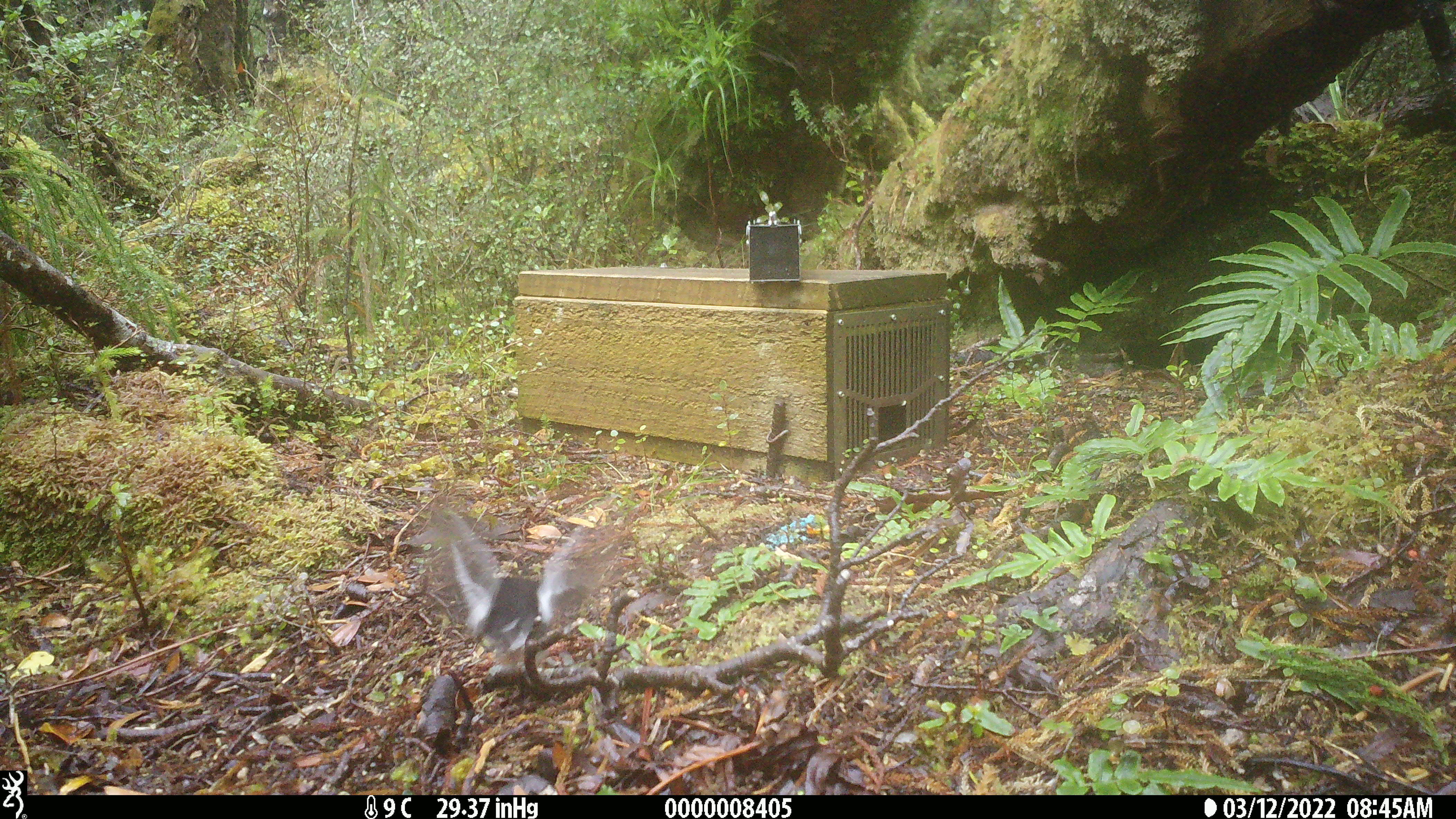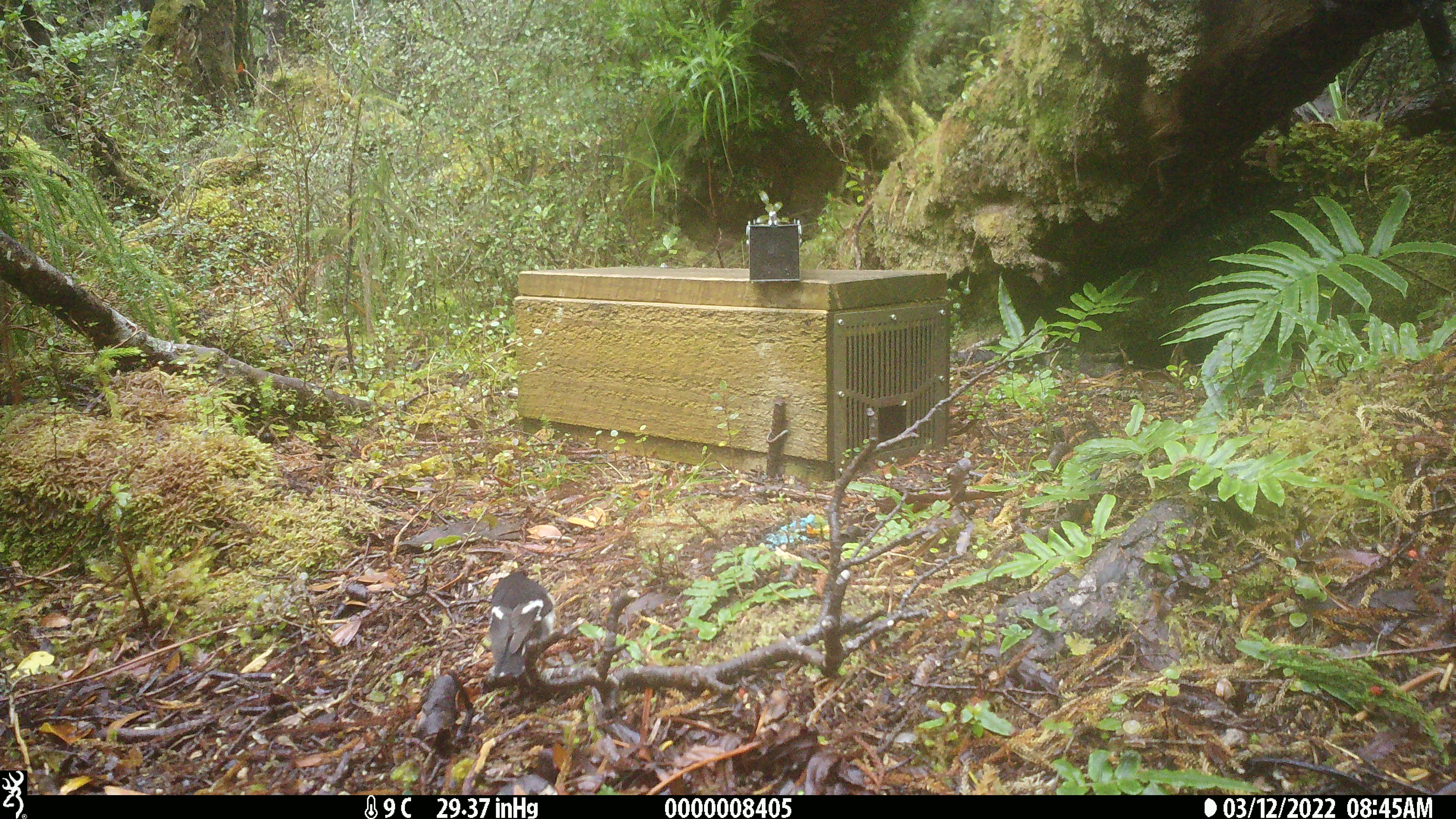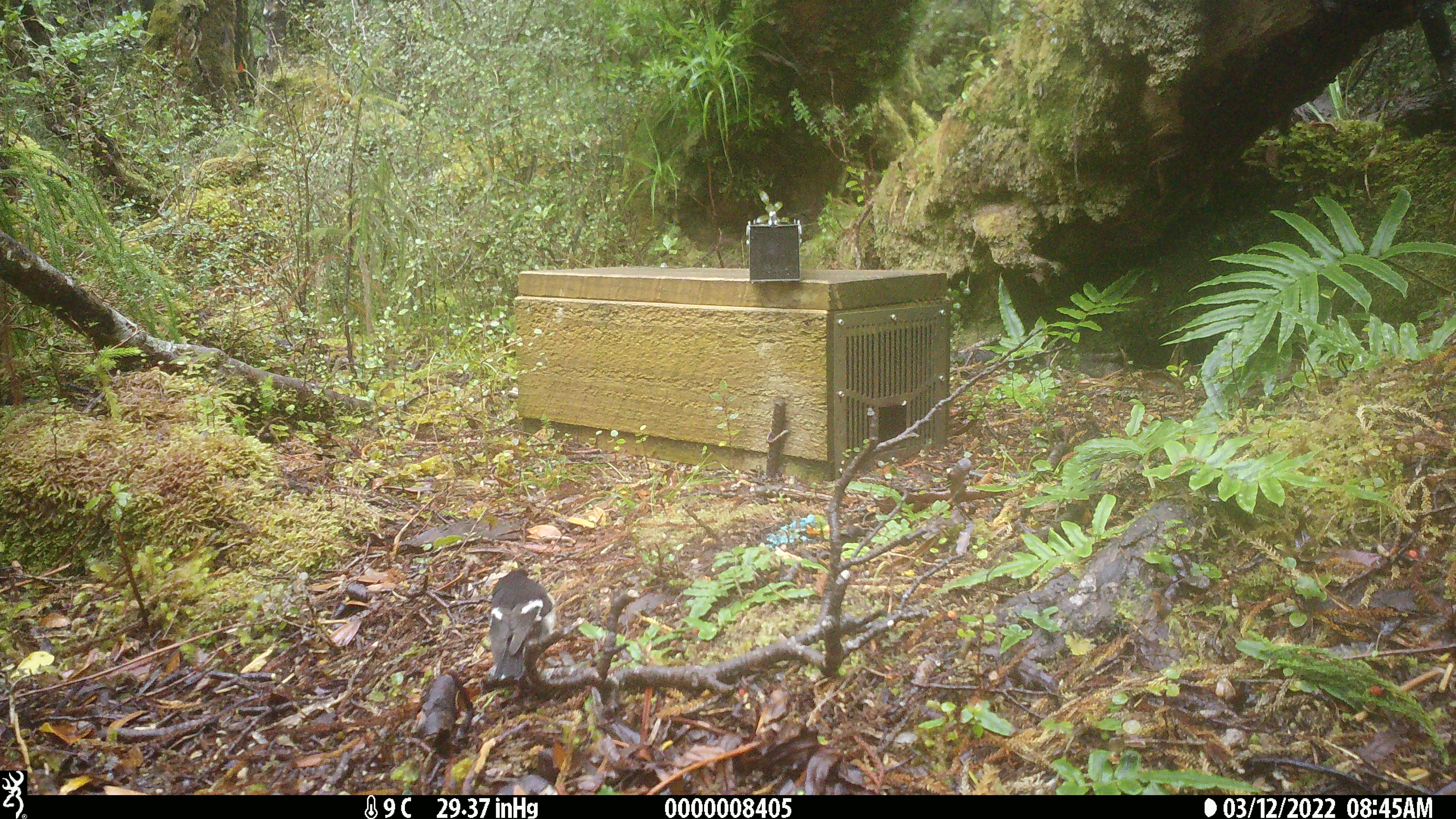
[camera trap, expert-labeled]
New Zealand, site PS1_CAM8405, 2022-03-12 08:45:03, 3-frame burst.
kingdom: Animalia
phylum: Chordata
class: Aves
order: Passeriformes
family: Petroicidae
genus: Petroica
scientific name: Petroica macrocephala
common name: tomtit